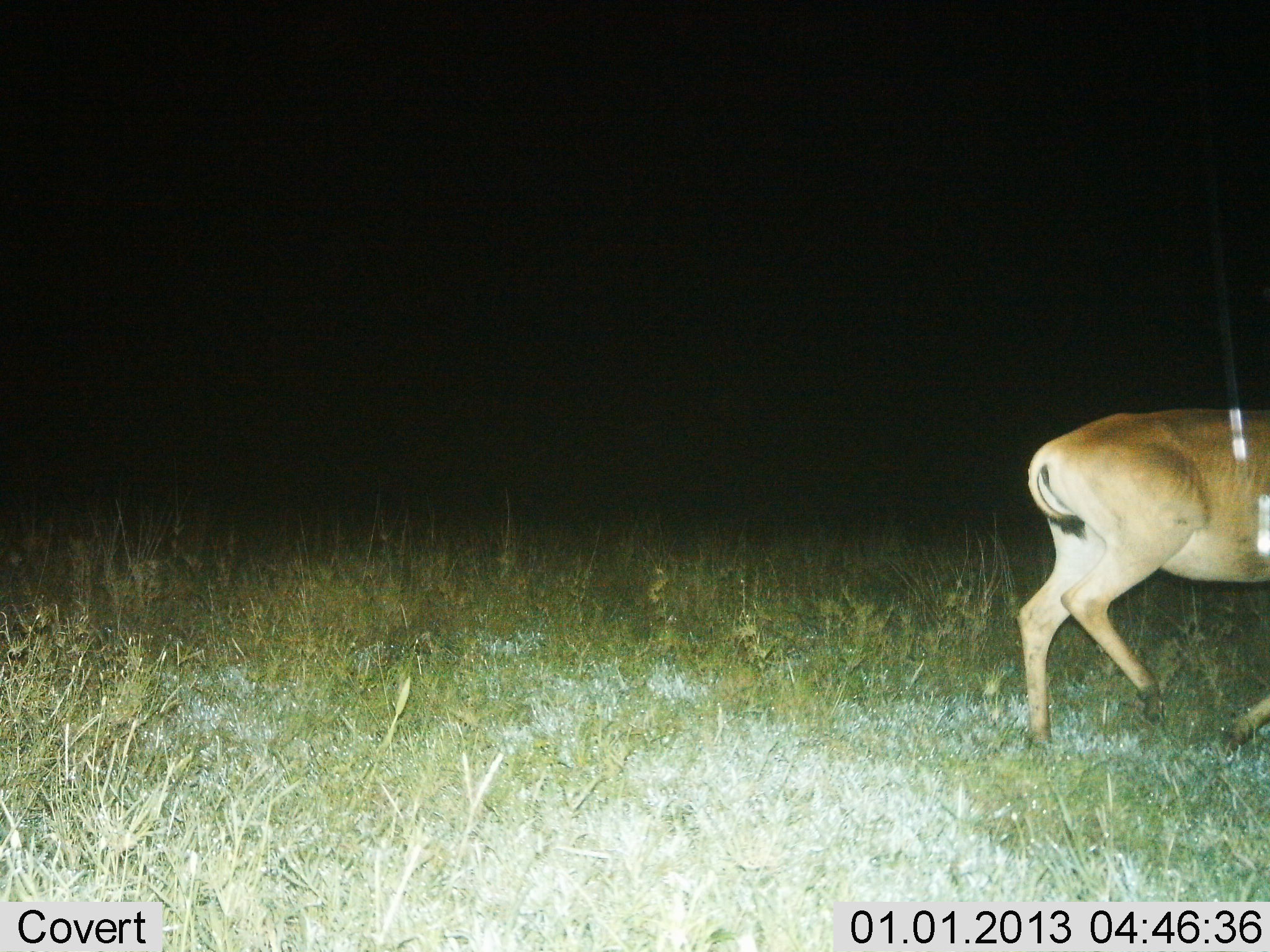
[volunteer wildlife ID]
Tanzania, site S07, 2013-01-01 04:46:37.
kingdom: Animalia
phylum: Chordata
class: Mammalia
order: Artiodactyla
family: Bovidae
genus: Aepyceros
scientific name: Aepyceros melampus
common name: impala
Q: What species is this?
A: Impala (Aepyceros melampus).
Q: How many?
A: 1.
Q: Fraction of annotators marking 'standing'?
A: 38%.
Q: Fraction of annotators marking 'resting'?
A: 0%.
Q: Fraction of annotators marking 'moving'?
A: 62%.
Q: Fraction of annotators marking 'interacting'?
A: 0%.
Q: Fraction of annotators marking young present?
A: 0%.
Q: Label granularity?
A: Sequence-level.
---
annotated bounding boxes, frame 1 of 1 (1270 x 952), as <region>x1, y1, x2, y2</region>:
animal: <region>1015, 407, 1270, 767</region>